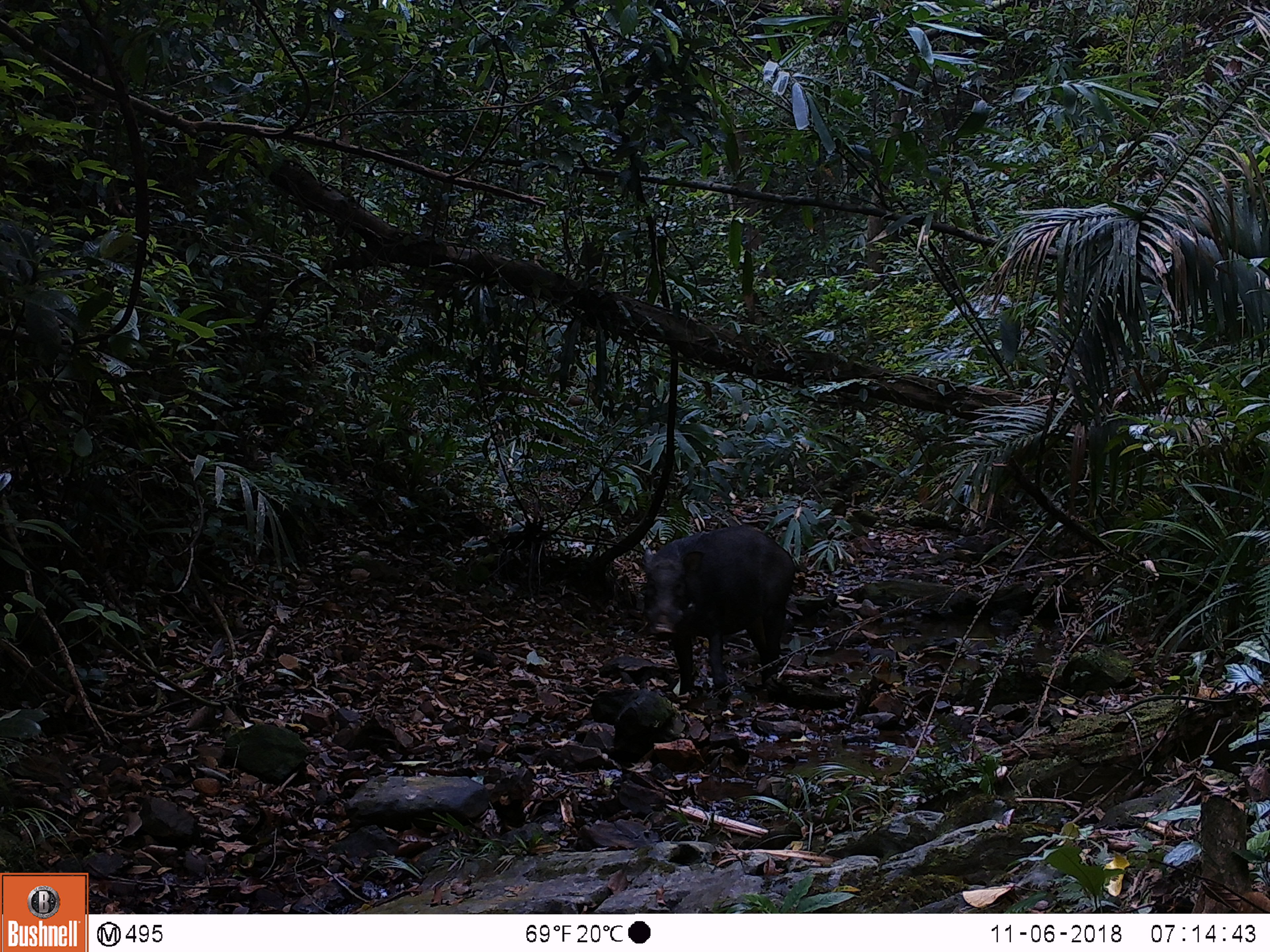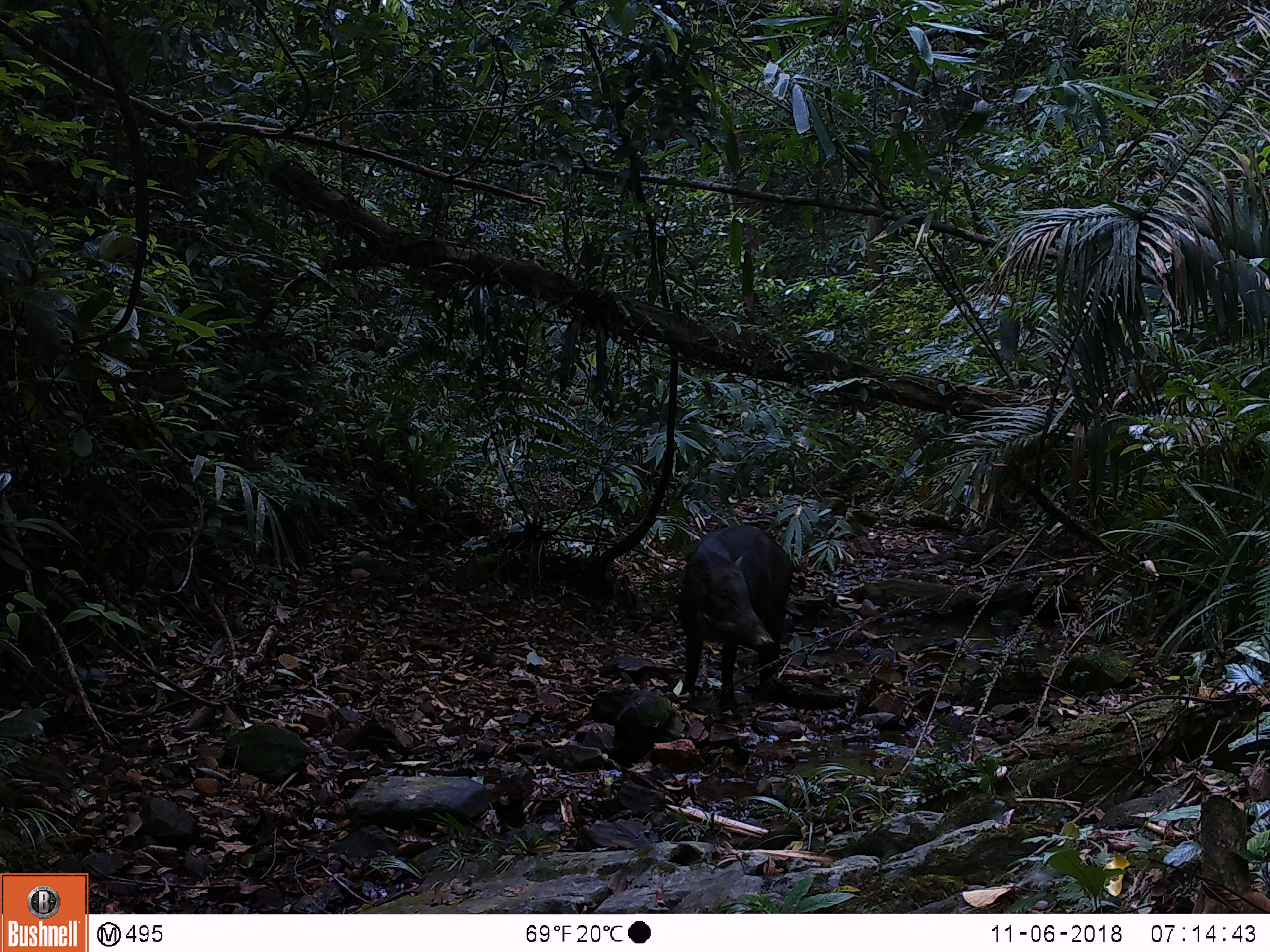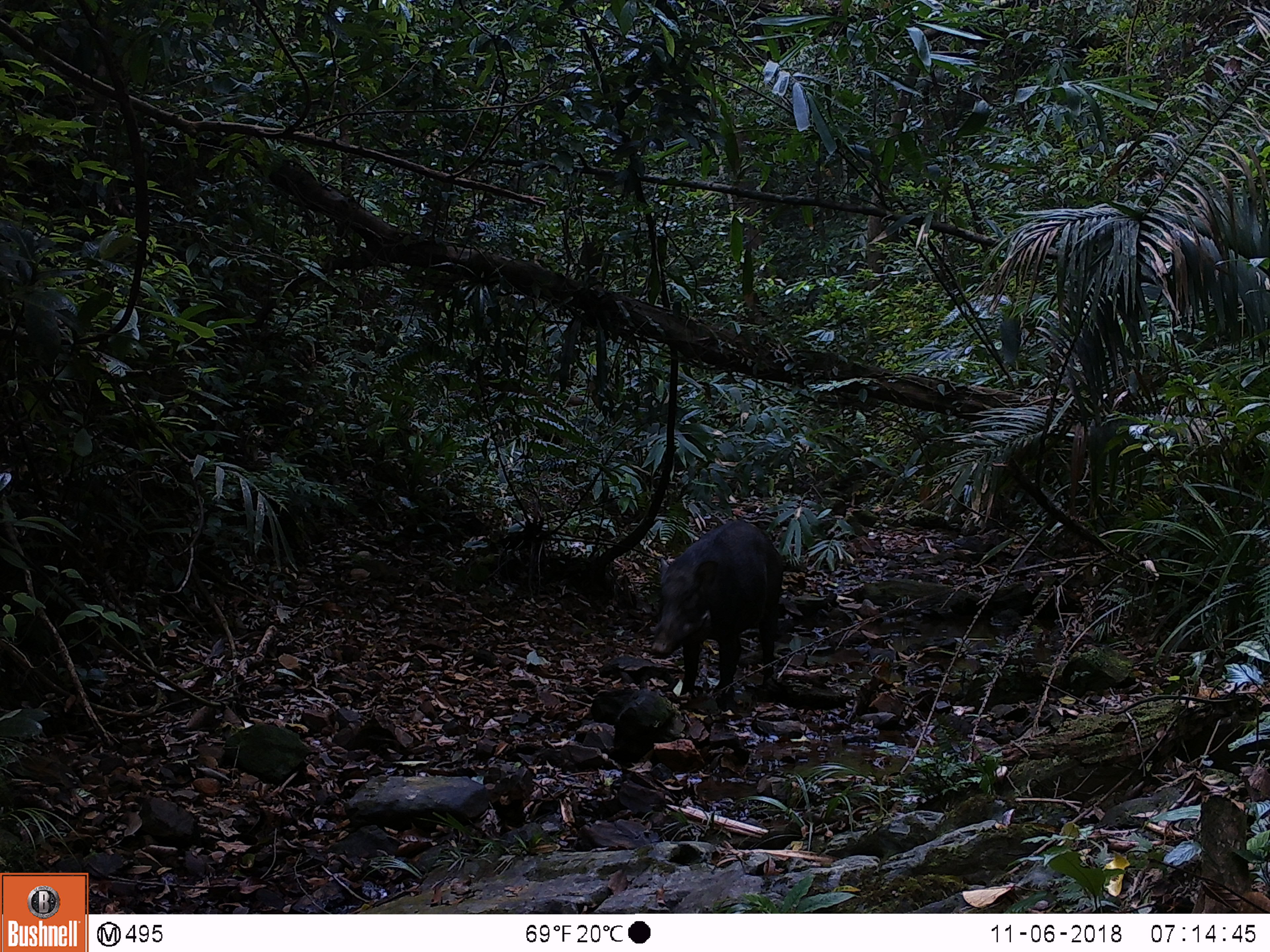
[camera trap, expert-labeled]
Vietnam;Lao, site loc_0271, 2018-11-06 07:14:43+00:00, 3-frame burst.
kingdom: Animalia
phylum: Chordata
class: Mammalia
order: Artiodactyla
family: Suidae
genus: Sus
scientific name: Sus scrofa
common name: eurasian wild pig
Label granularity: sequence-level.